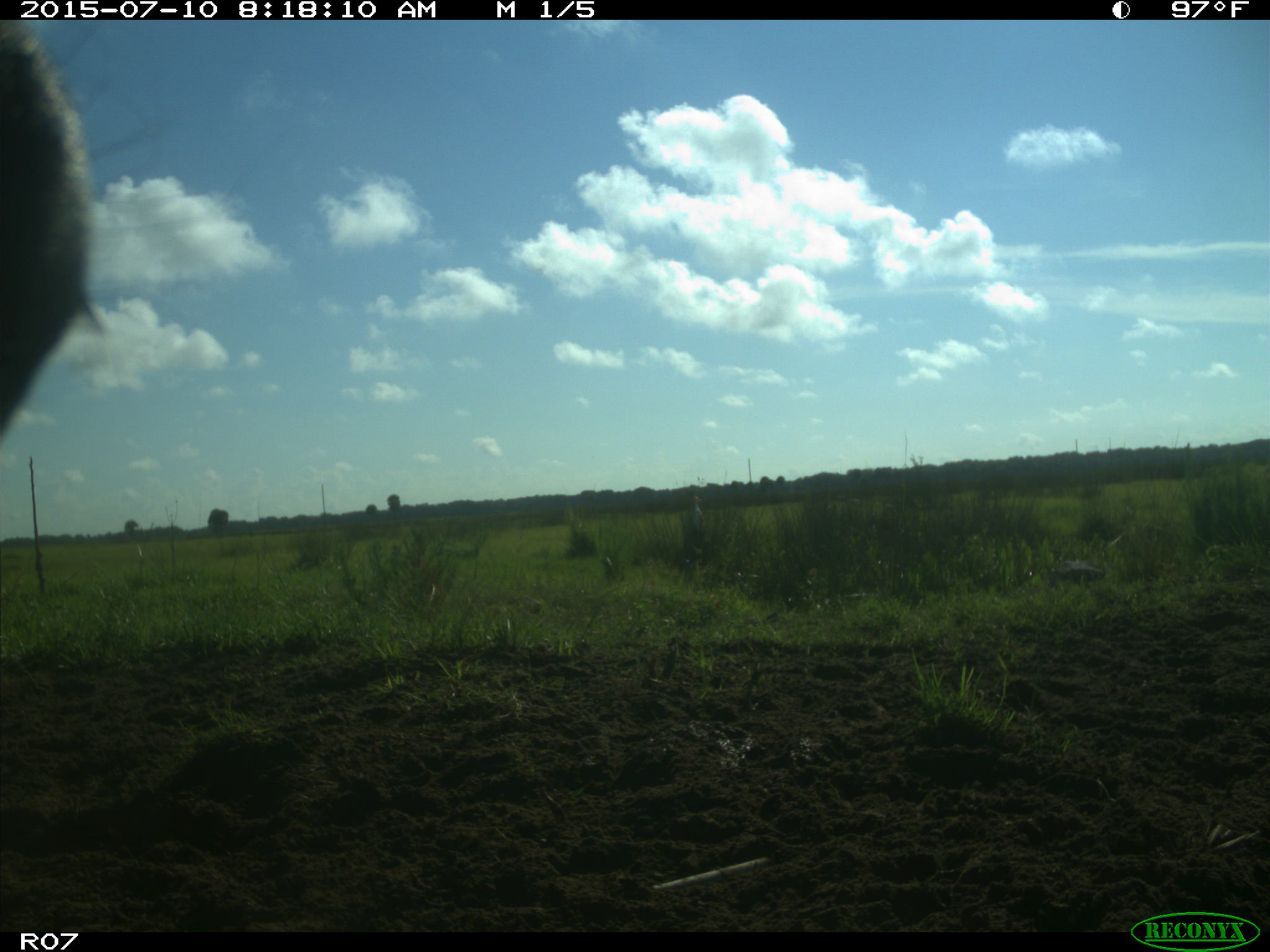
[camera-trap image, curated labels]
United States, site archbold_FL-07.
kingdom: Animalia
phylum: Chordata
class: Mammalia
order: Artiodactyla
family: Bovidae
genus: Bos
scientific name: Bos taurus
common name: domestic cow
Bos taurus (domestic cow).